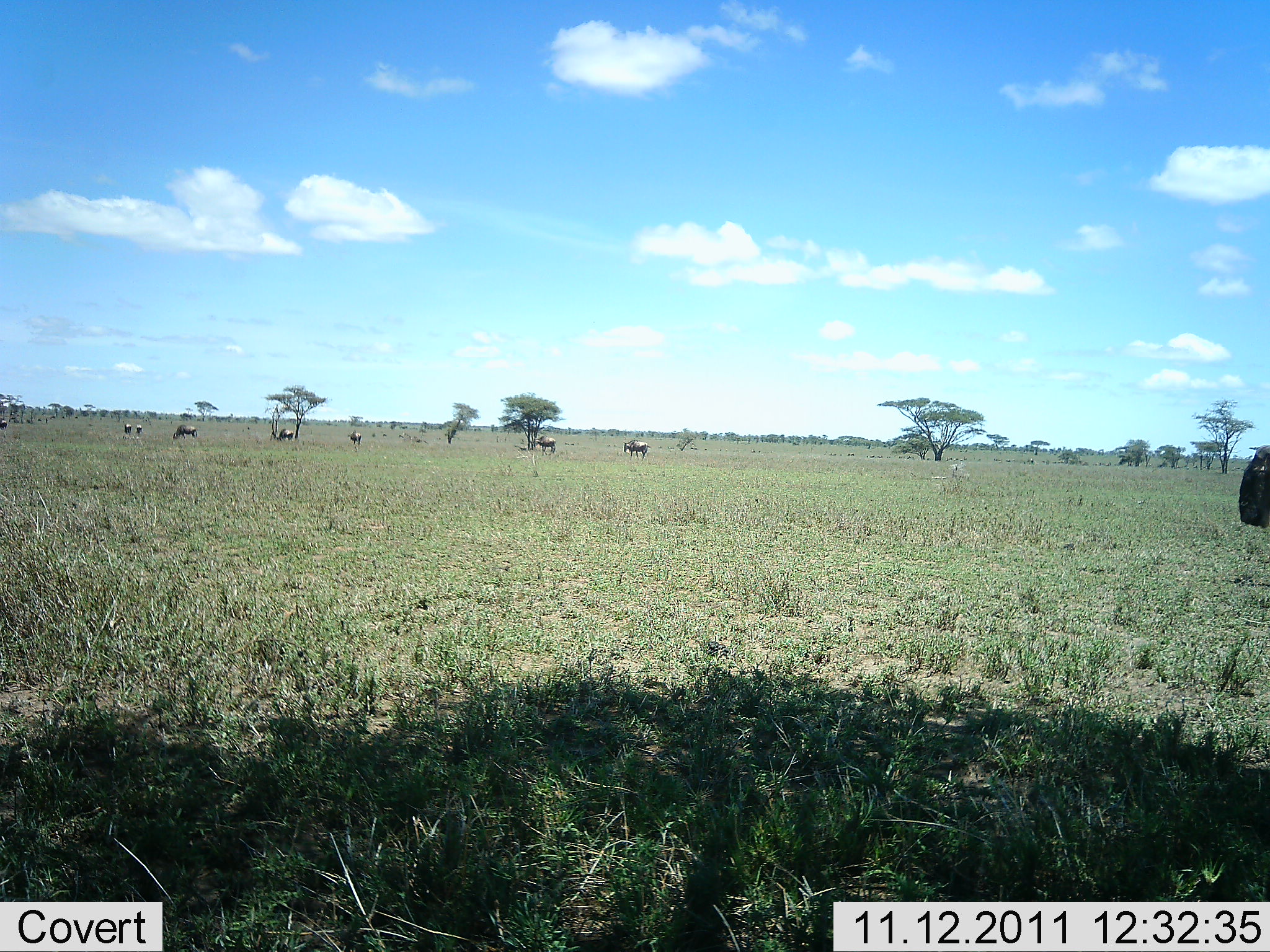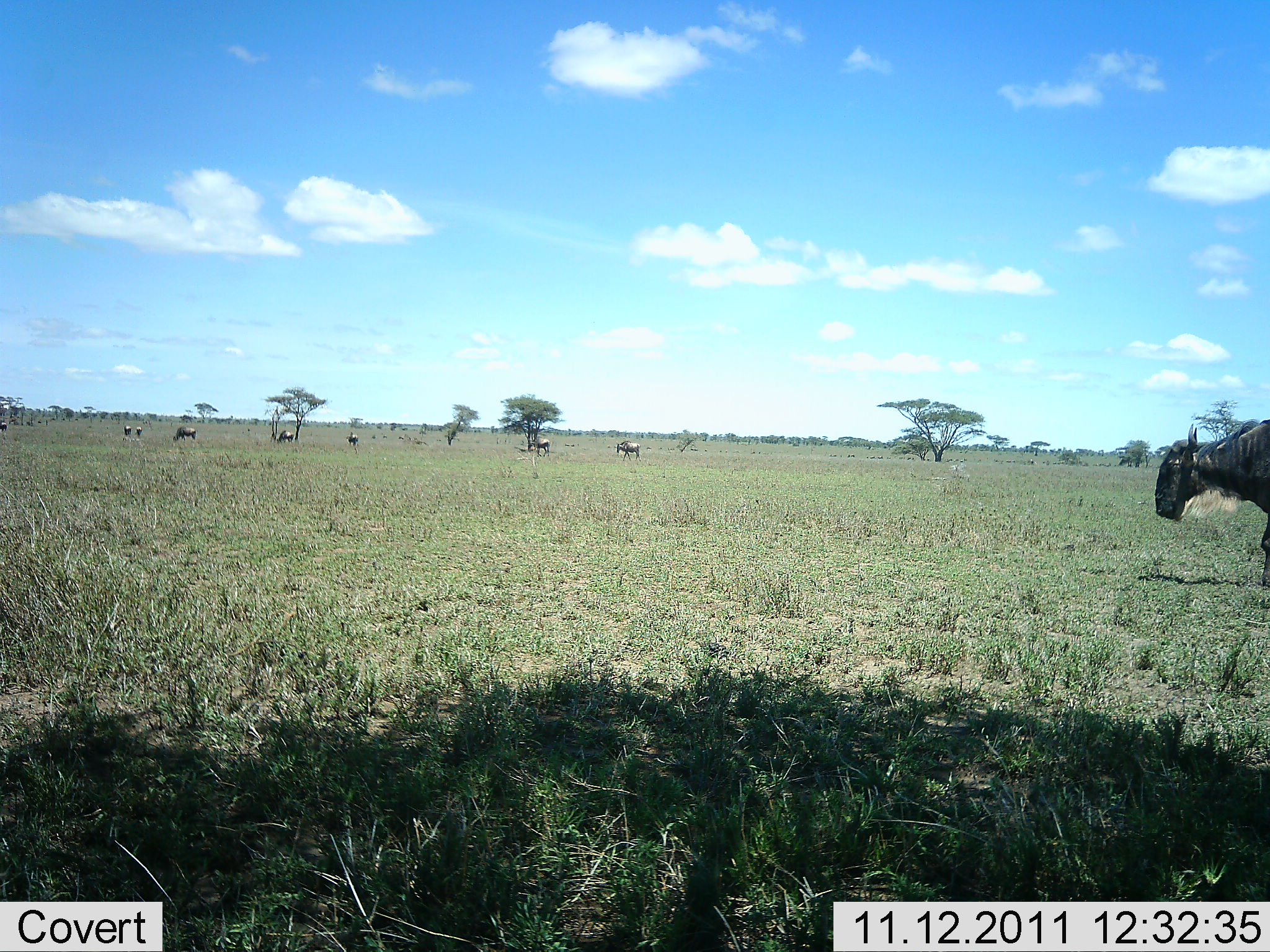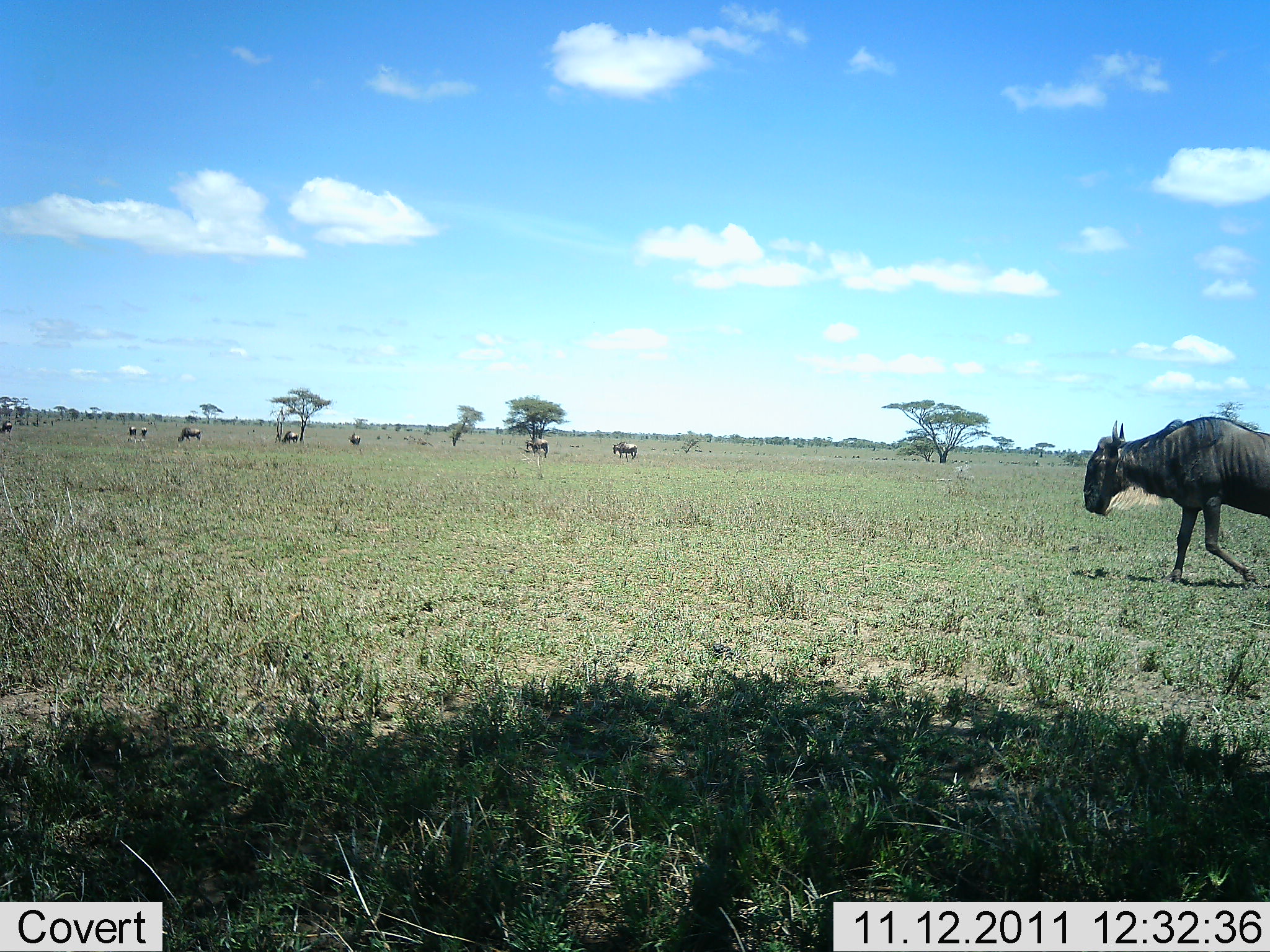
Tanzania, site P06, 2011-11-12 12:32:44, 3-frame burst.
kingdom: Animalia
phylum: Chordata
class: Mammalia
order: Artiodactyla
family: Bovidae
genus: Connochaetes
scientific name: Connochaetes taurinus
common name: blue wildebeest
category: wildebeest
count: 9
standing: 40%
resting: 0%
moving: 90%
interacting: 0%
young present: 0%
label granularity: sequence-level